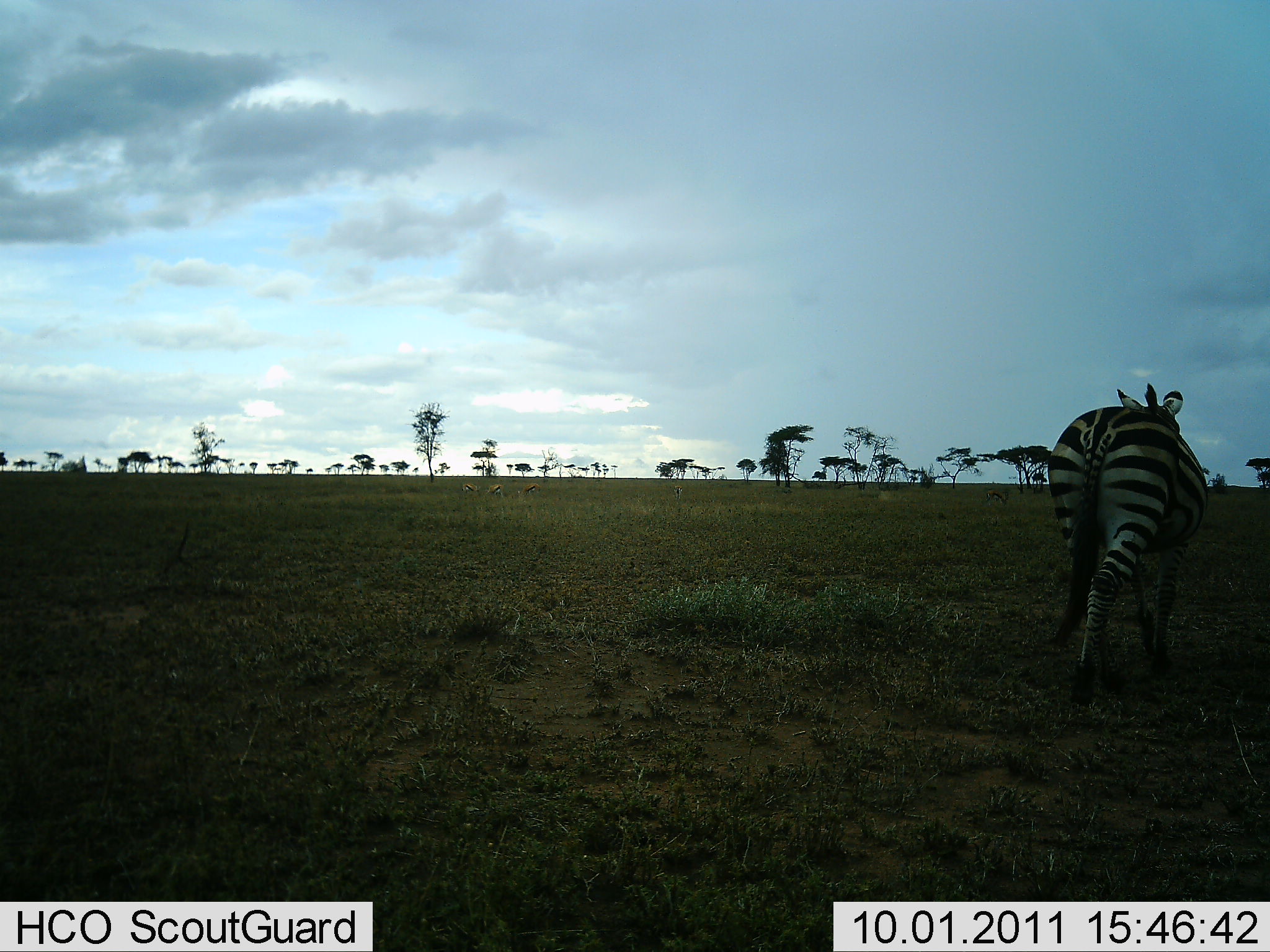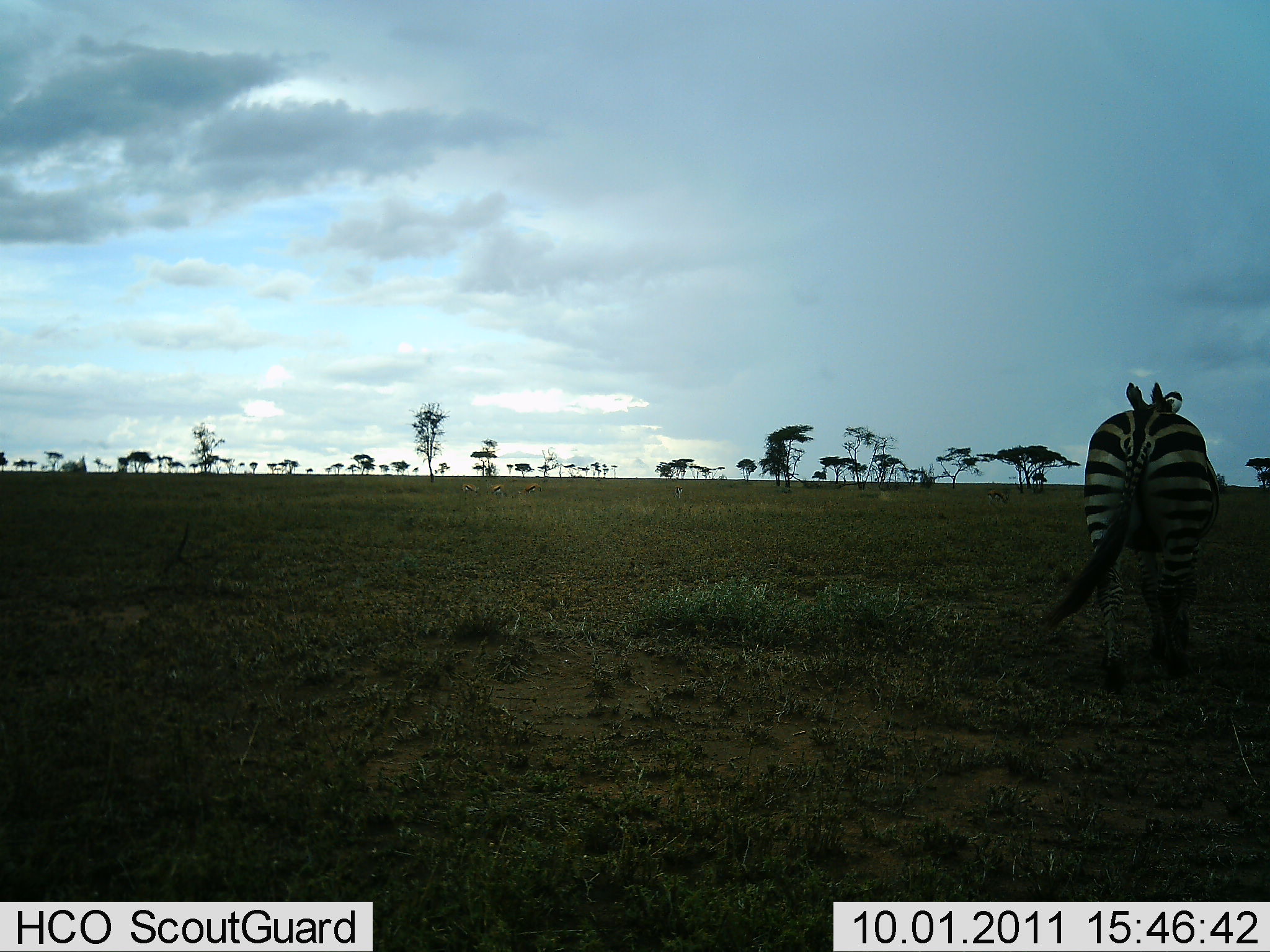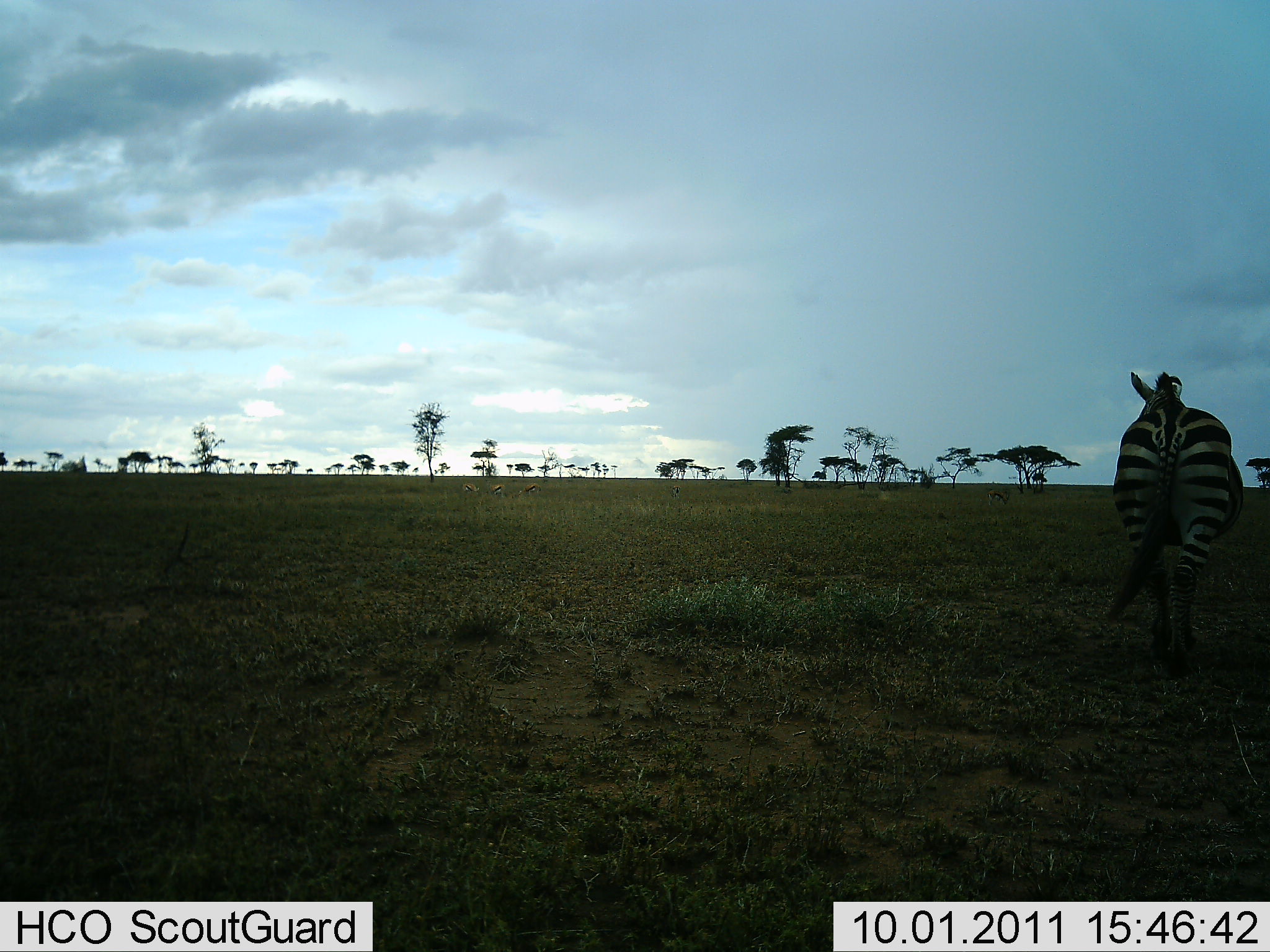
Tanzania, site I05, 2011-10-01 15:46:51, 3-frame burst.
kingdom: Animalia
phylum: Chordata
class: Mammalia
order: Perissodactyla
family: Equidae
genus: Equus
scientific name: Equus quagga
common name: plains zebra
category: zebra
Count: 1.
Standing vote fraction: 27%.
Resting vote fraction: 0%.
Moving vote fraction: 73%.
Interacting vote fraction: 0%.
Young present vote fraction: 0%.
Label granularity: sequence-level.